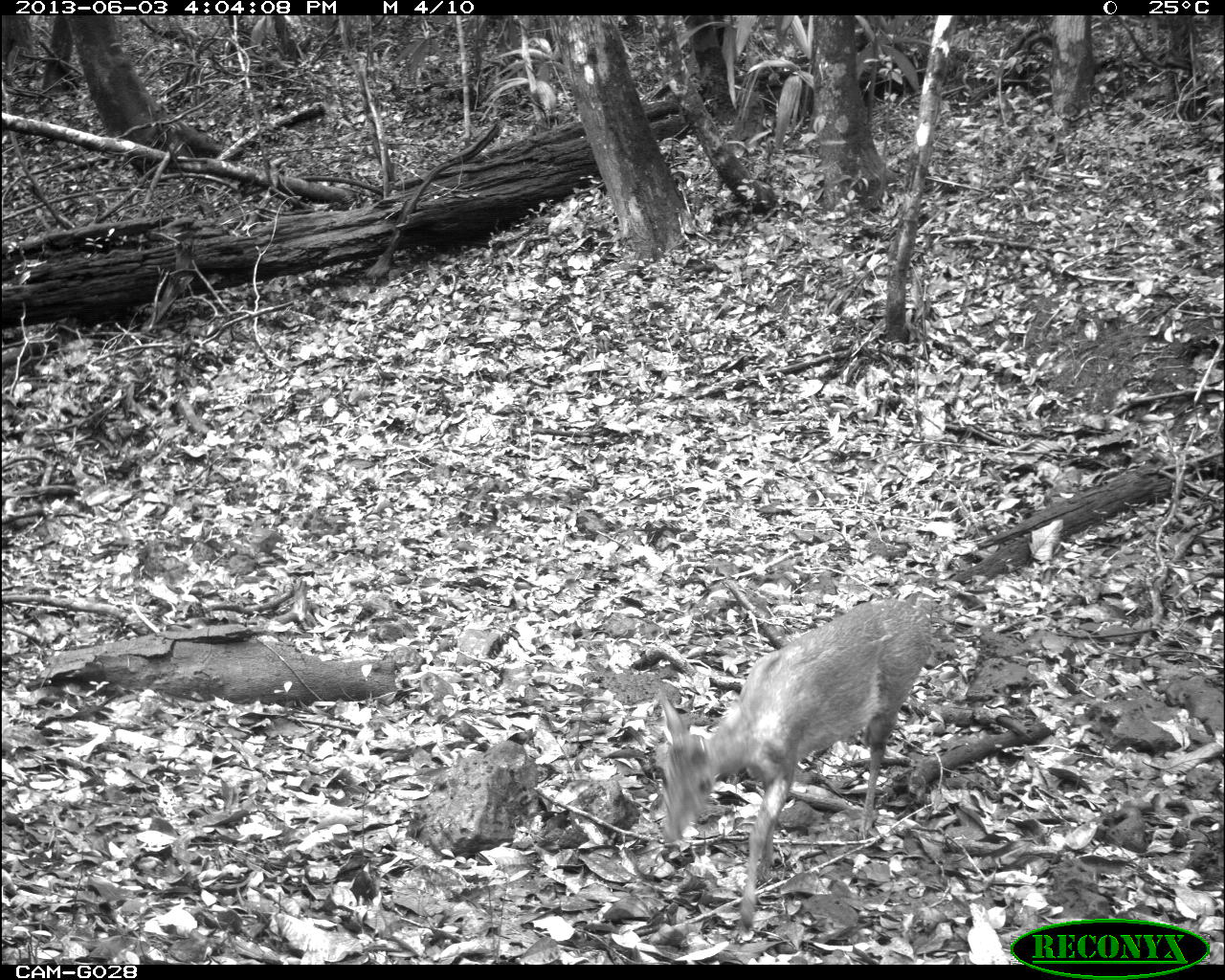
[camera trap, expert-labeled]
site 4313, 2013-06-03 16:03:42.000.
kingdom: Animalia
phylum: Chordata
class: Mammalia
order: Artiodactyla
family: Cervidae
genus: Mazama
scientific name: Mazama temama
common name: central american red brocket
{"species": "Mazama temama (central american red brocket)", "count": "1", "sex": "male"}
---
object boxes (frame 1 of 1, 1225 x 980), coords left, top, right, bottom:
mazama temama: 653, 597, 932, 935